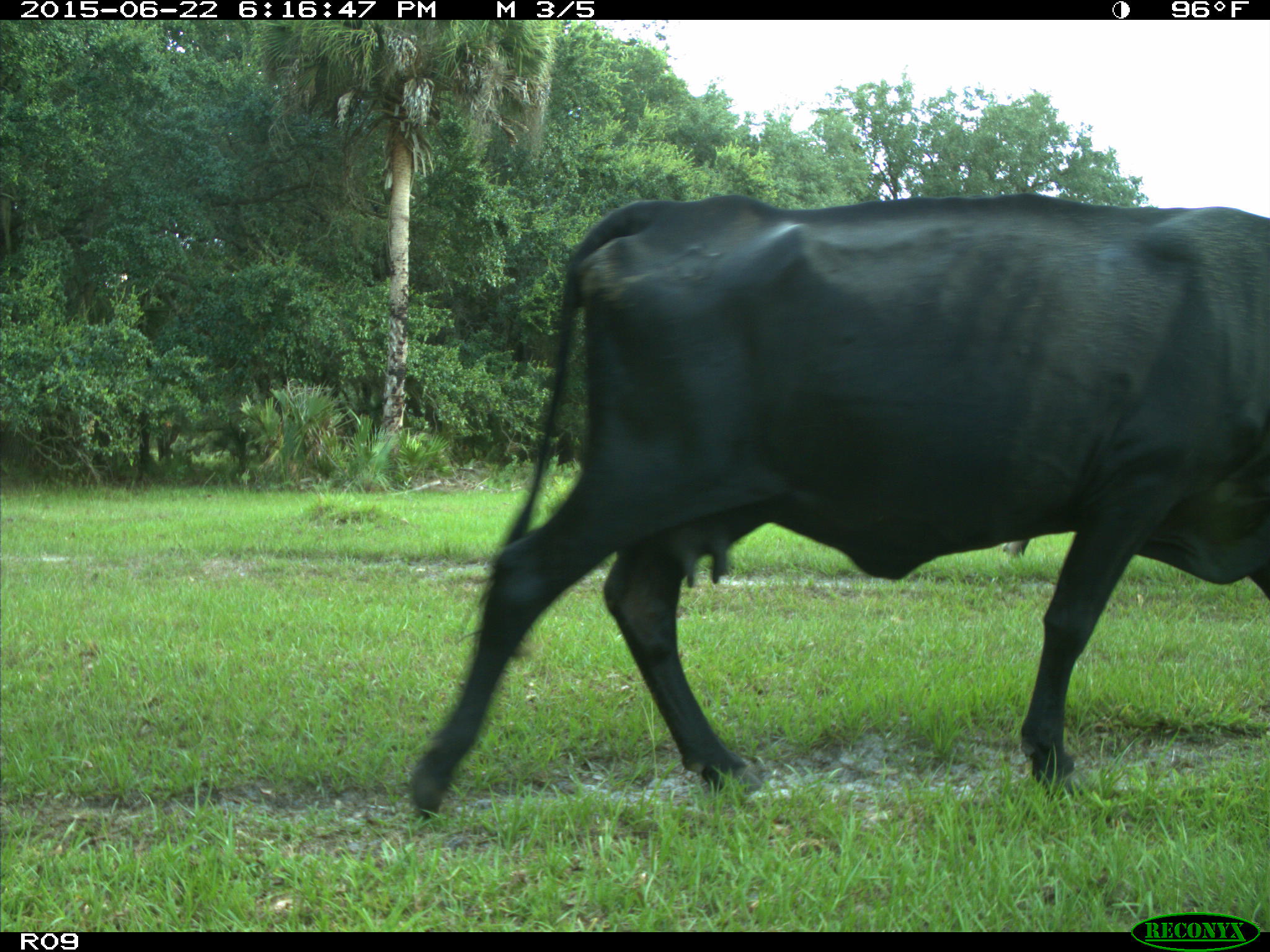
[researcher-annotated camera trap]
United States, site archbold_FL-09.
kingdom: Animalia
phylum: Chordata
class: Mammalia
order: Artiodactyla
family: Bovidae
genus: Bos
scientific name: Bos taurus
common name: domestic cow